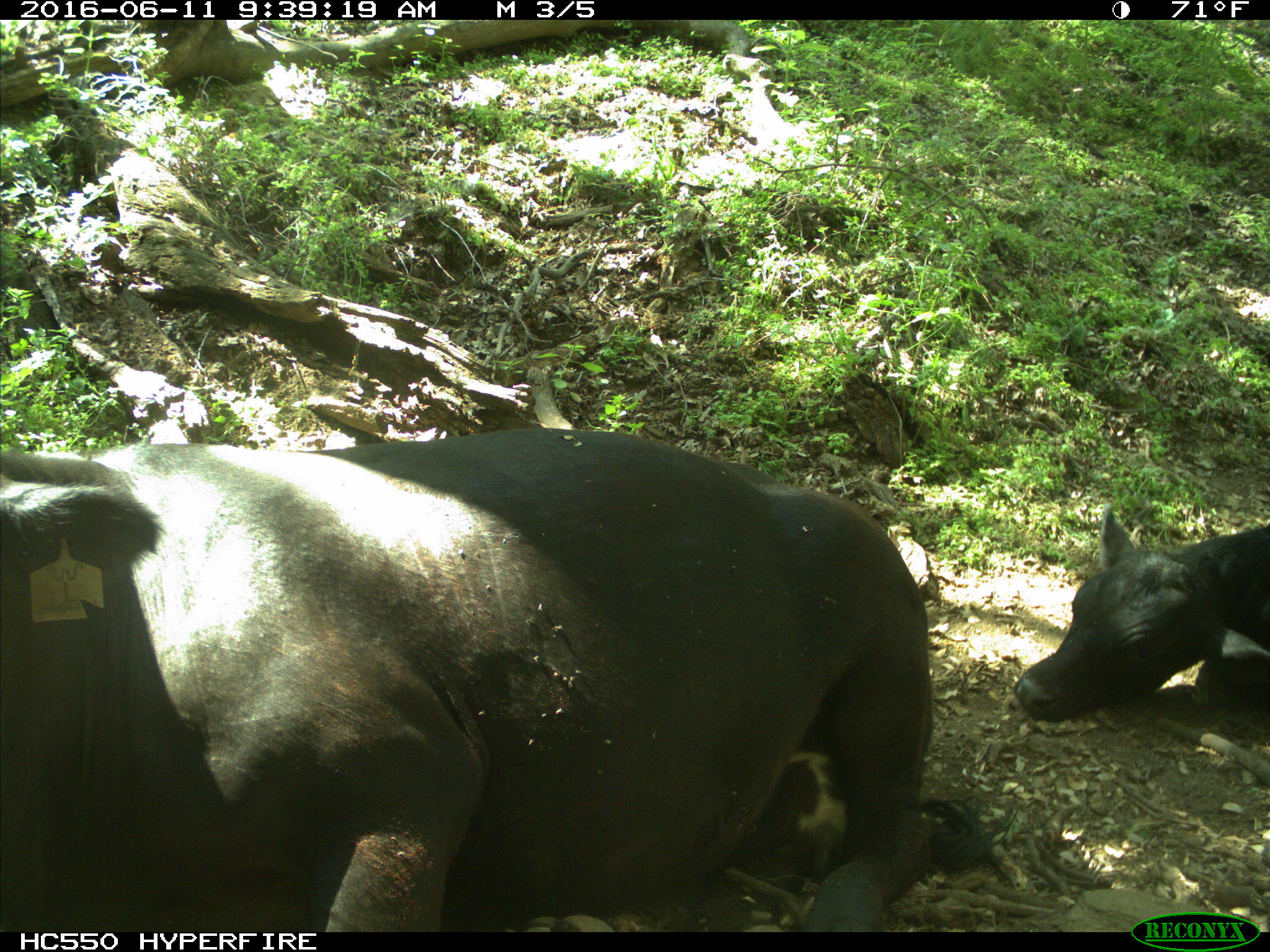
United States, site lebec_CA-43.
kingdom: Animalia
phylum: Chordata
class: Mammalia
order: Artiodactyla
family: Bovidae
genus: Bos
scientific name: Bos taurus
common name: domestic cow